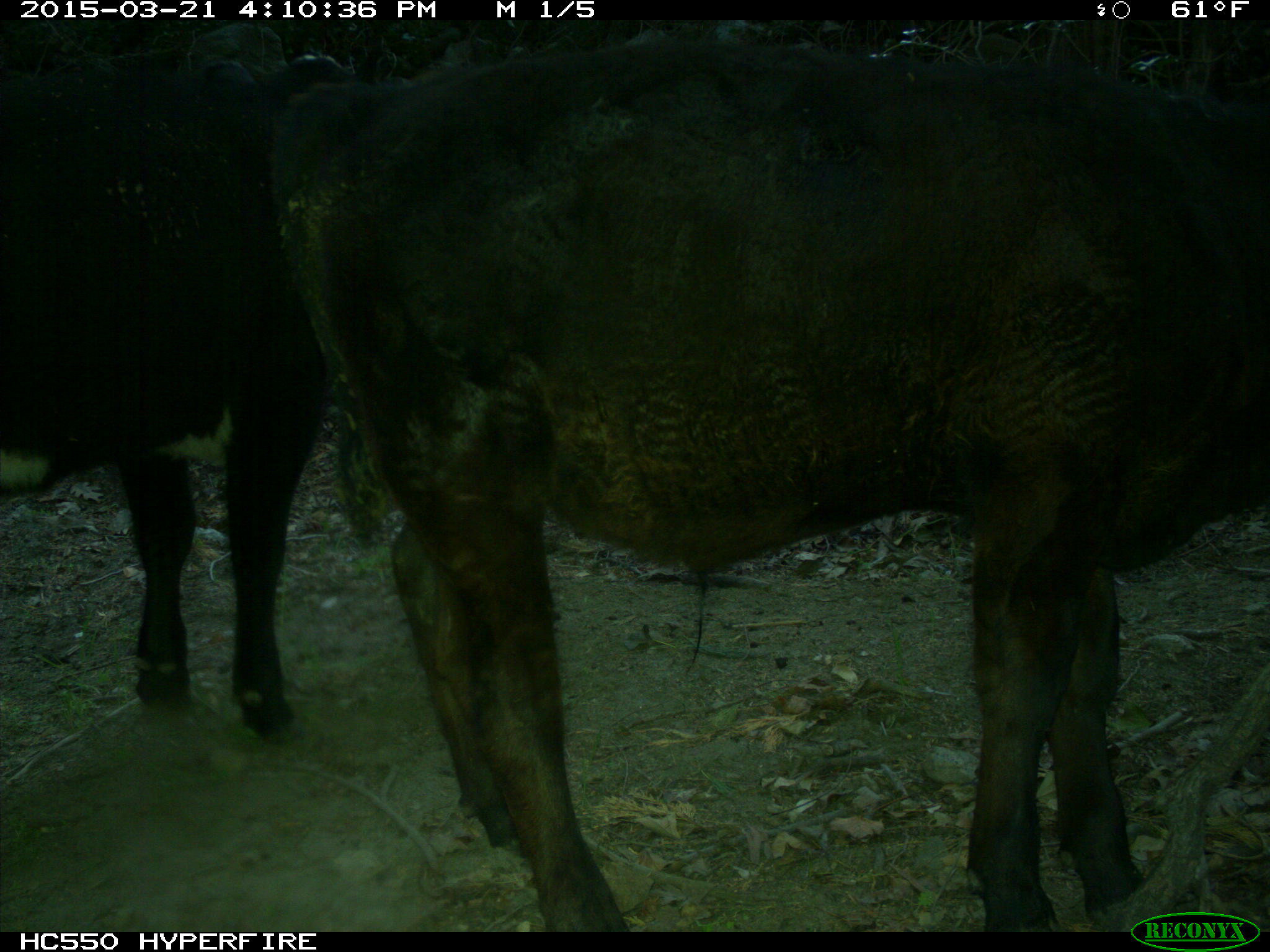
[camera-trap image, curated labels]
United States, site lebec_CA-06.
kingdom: Animalia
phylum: Chordata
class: Mammalia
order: Artiodactyla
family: Bovidae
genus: Bos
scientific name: Bos taurus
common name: domestic cow